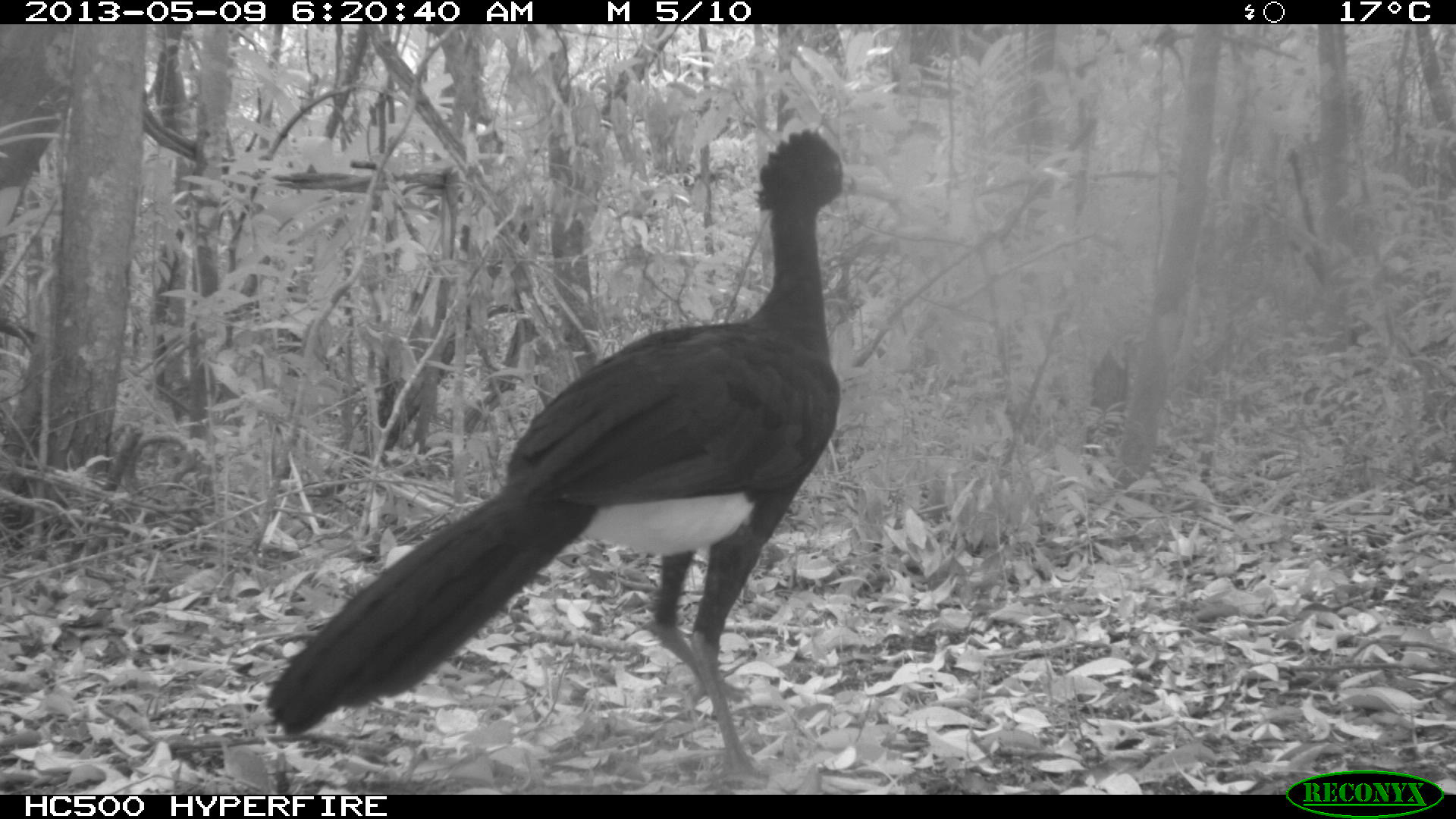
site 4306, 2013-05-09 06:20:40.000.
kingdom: Animalia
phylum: Chordata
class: Aves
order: Galliformes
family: Cracidae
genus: Crax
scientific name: Crax rubra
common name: great curassow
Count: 1.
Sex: male.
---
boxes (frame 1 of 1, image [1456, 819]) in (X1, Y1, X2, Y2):
crax rubra: (265, 126, 897, 784)